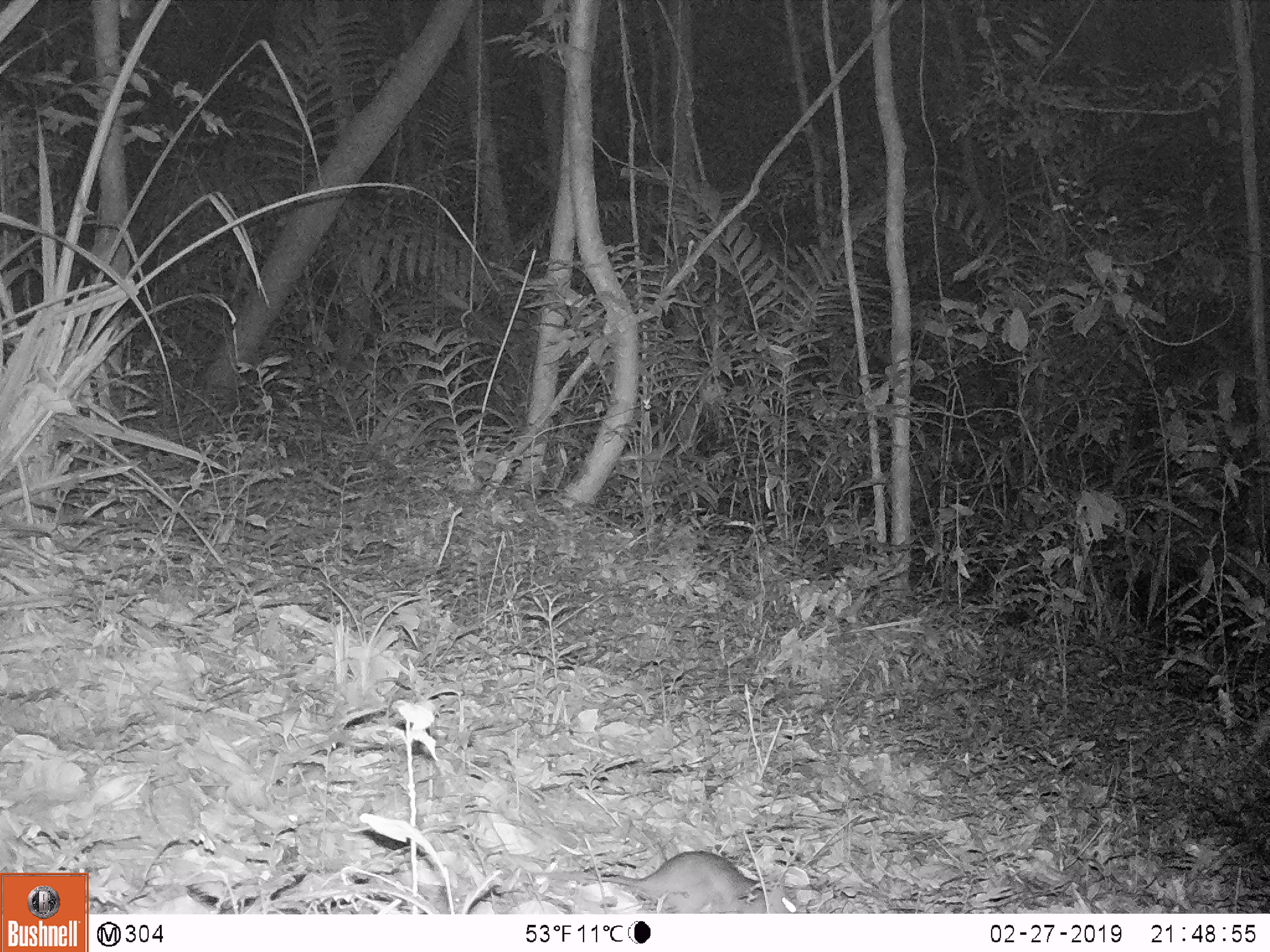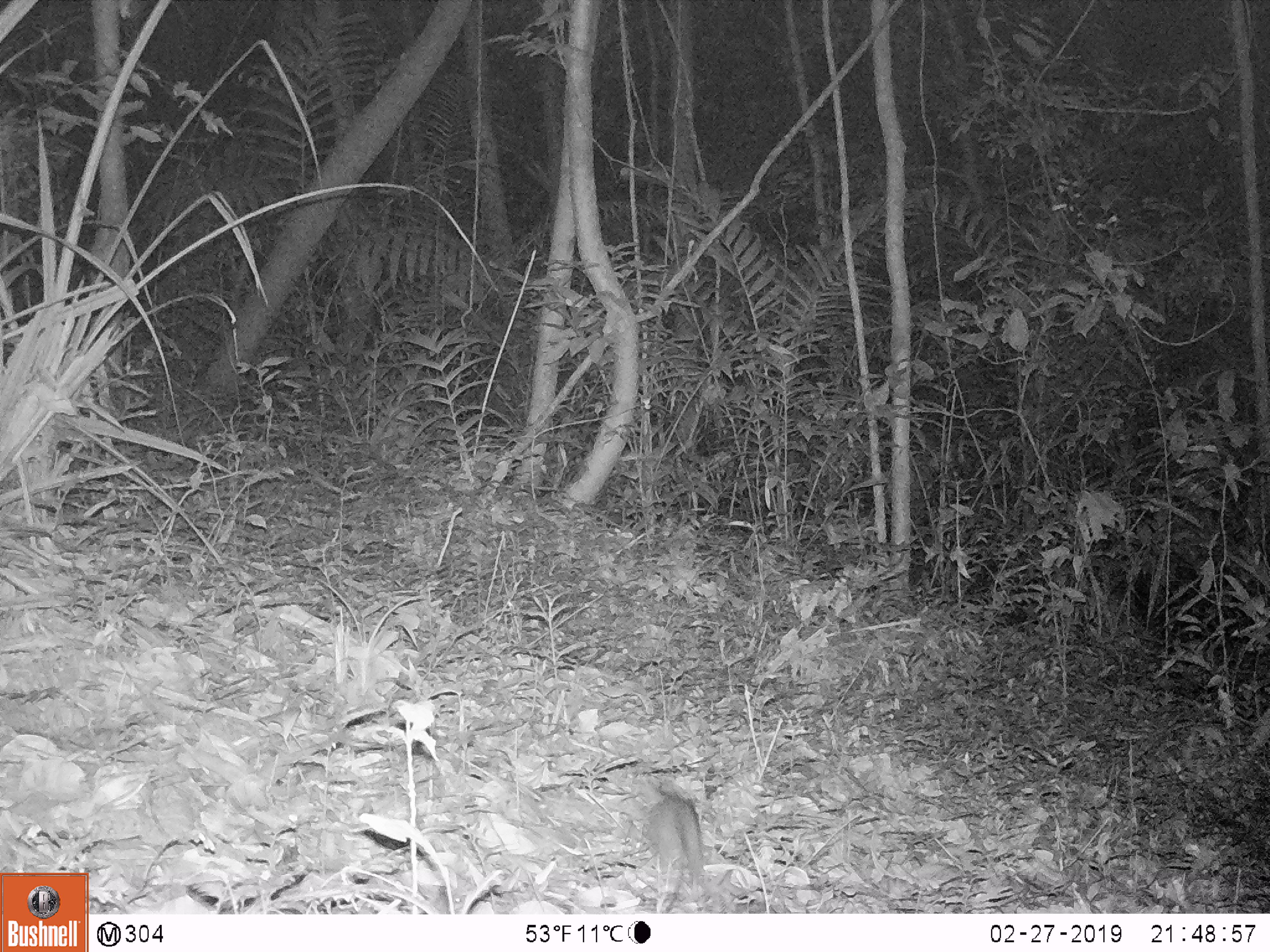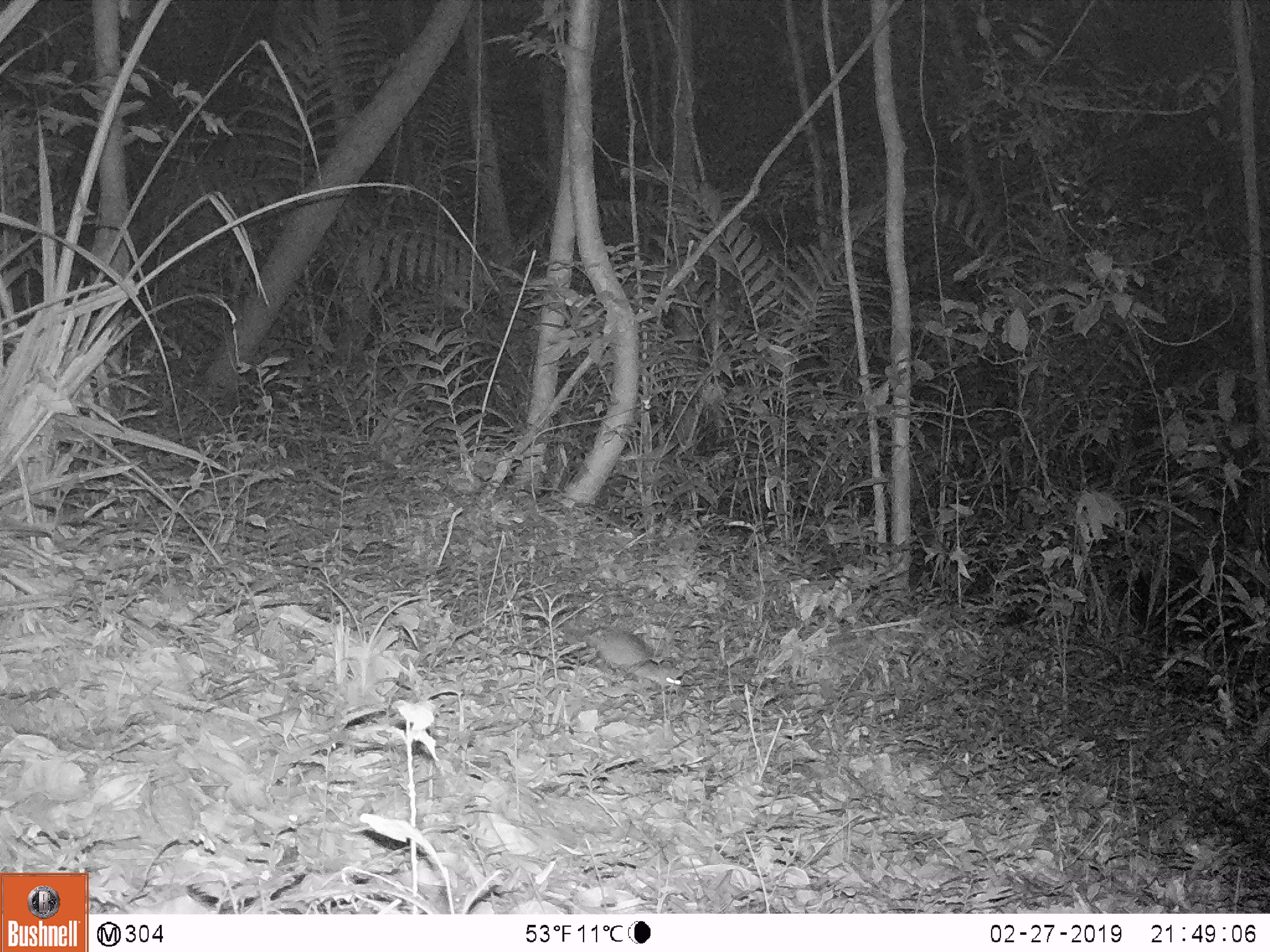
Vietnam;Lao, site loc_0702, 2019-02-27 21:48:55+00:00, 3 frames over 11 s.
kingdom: Animalia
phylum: Chordata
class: Mammalia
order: Rodentia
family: Muridae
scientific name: Muridae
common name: old-world mice and rats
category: unidentified murid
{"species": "unidentified murid (old-world mice and rats) (Muridae)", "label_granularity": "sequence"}